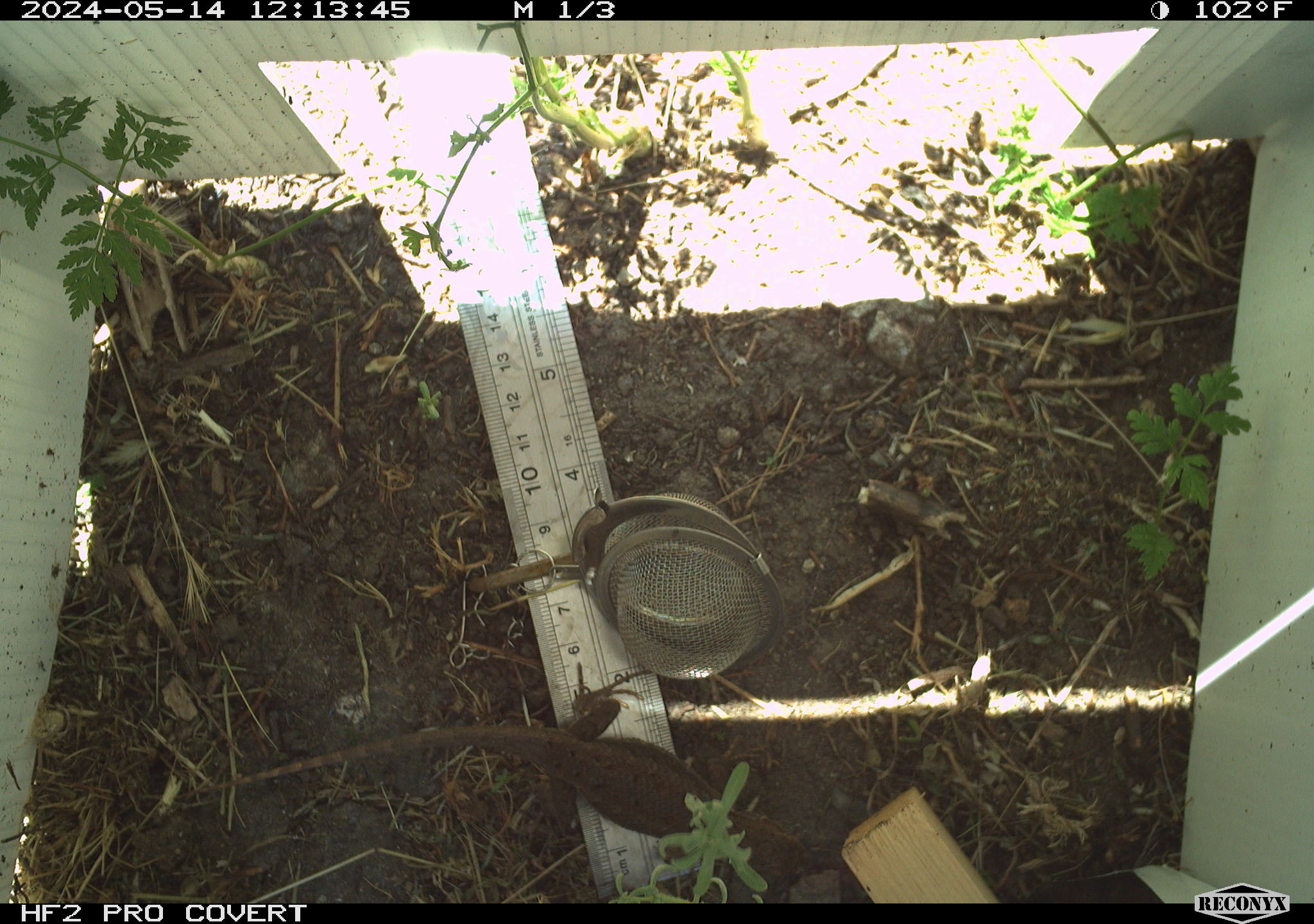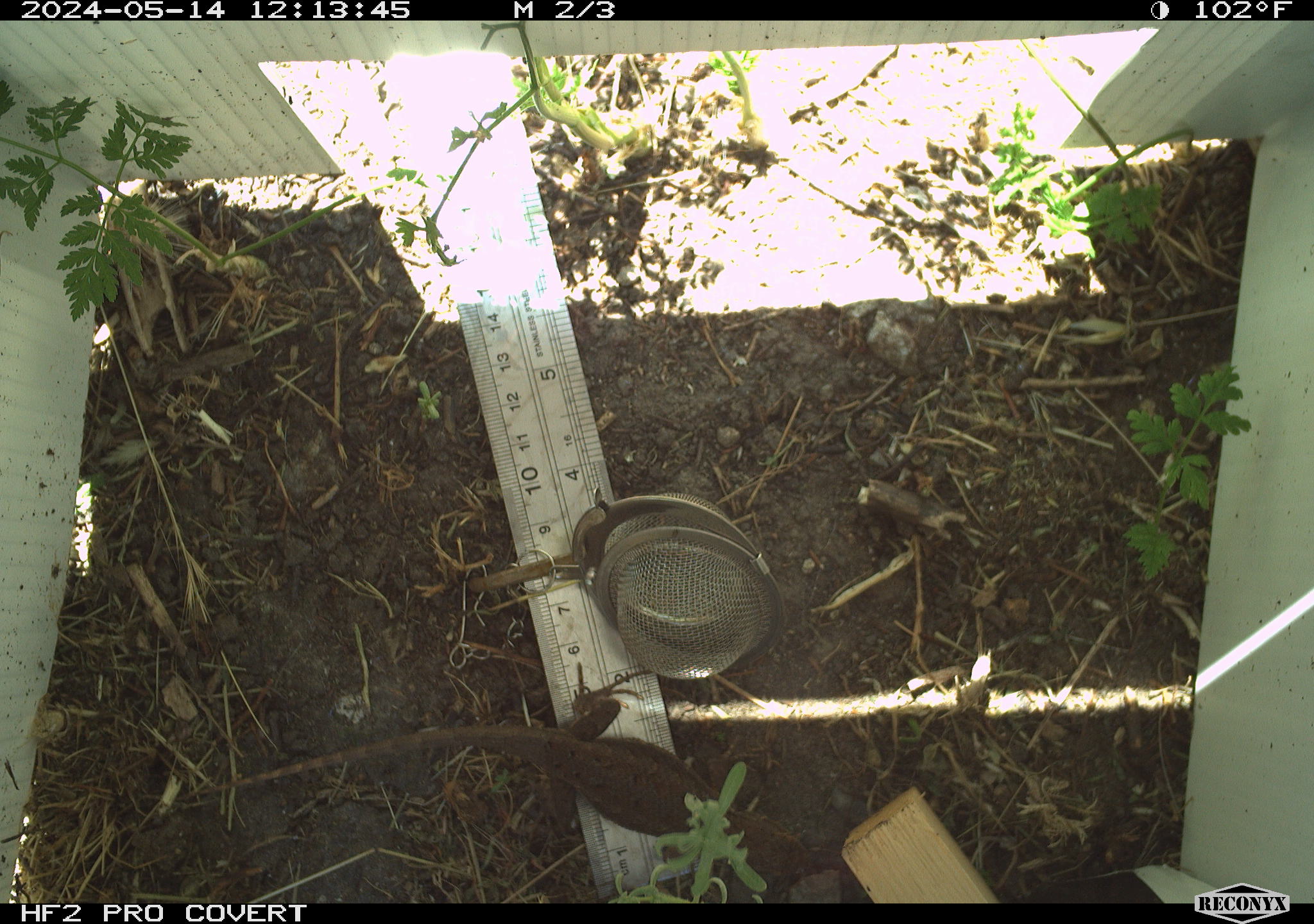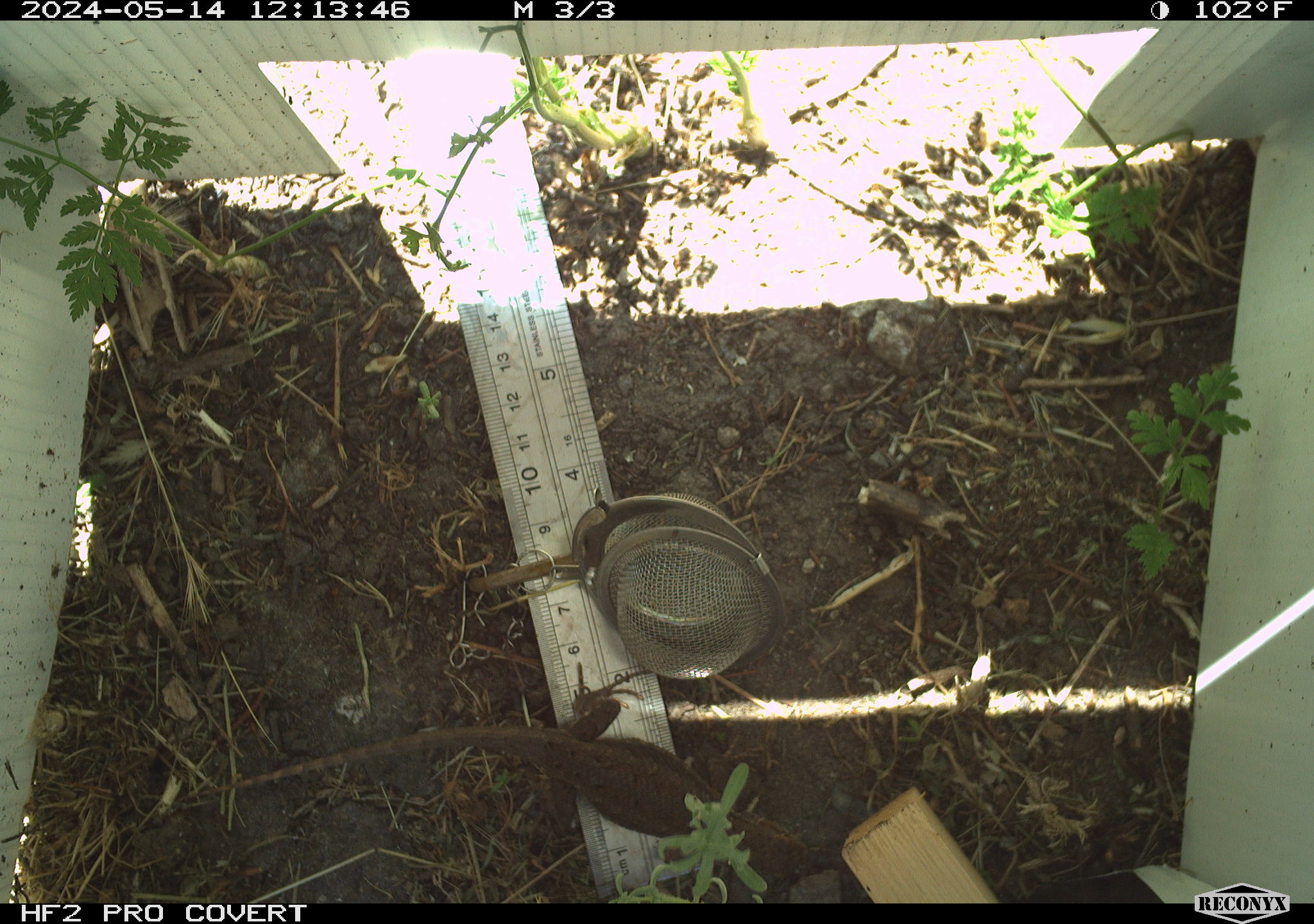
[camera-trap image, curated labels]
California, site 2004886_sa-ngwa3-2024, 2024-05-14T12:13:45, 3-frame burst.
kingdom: Animalia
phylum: Chordata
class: Reptilia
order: Squamata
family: Phrynosomatidae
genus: Sceloporus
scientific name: Sceloporus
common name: spiny lizards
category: sceloporus species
Sceloporus species (spiny lizards) (Sceloporus).